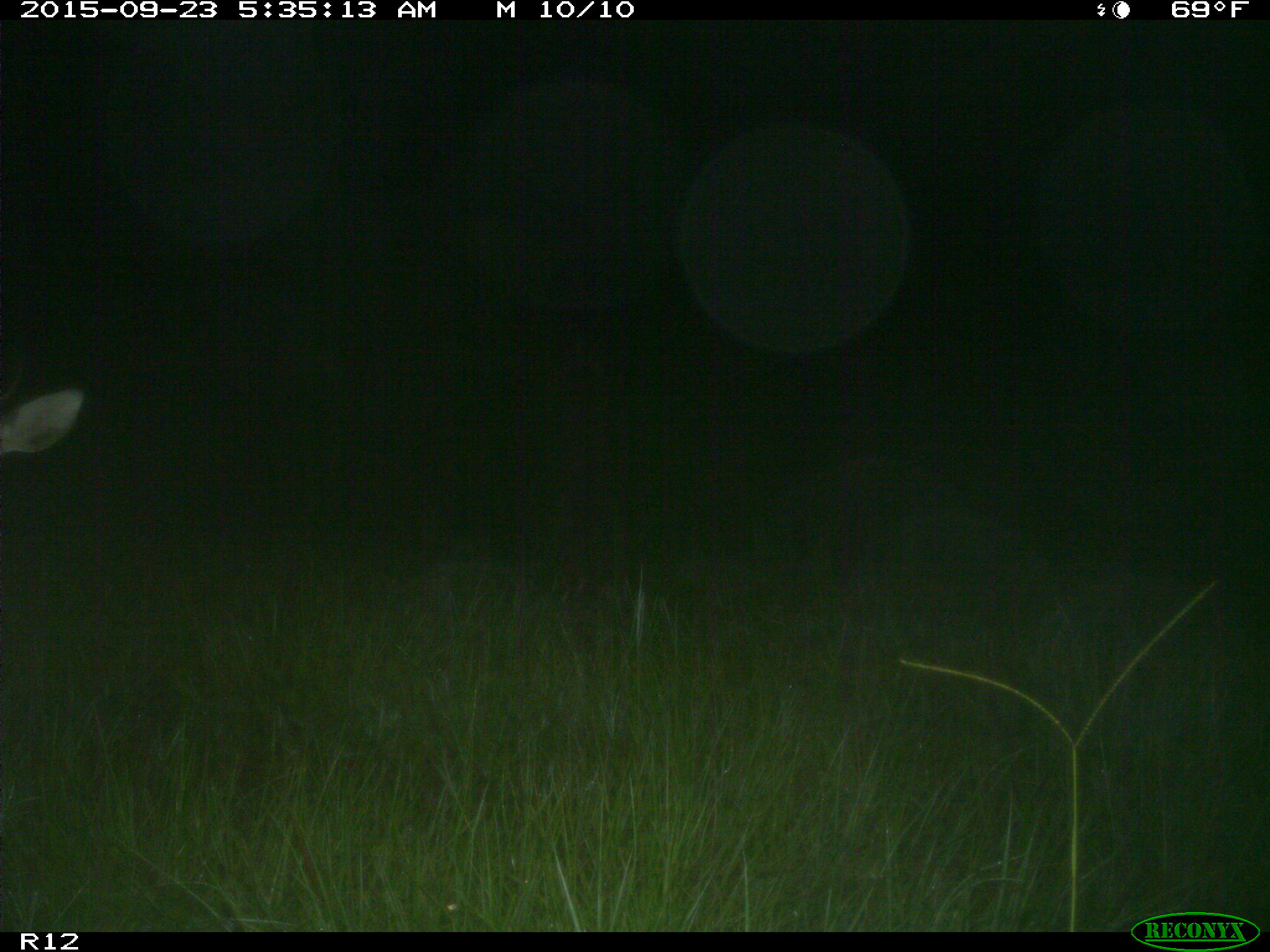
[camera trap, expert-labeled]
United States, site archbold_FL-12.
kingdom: Animalia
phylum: Chordata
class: Mammalia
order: Artiodactyla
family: Cervidae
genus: Odocoileus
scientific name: Odocoileus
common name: deer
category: unidentified deer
Unidentified deer (deer) (Odocoileus).